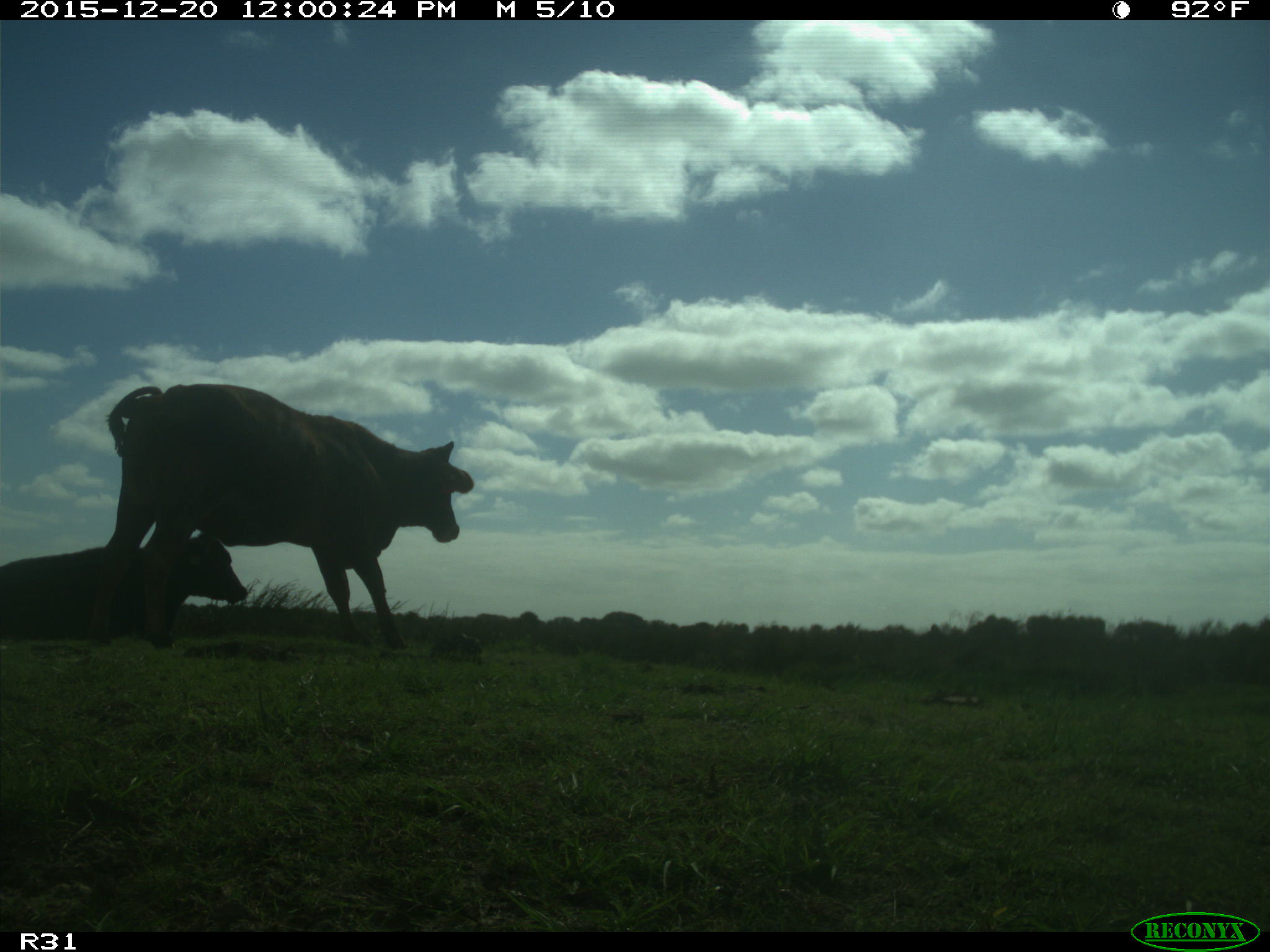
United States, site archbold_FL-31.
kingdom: Animalia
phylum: Chordata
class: Mammalia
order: Artiodactyla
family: Bovidae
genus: Bos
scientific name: Bos taurus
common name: domestic cow